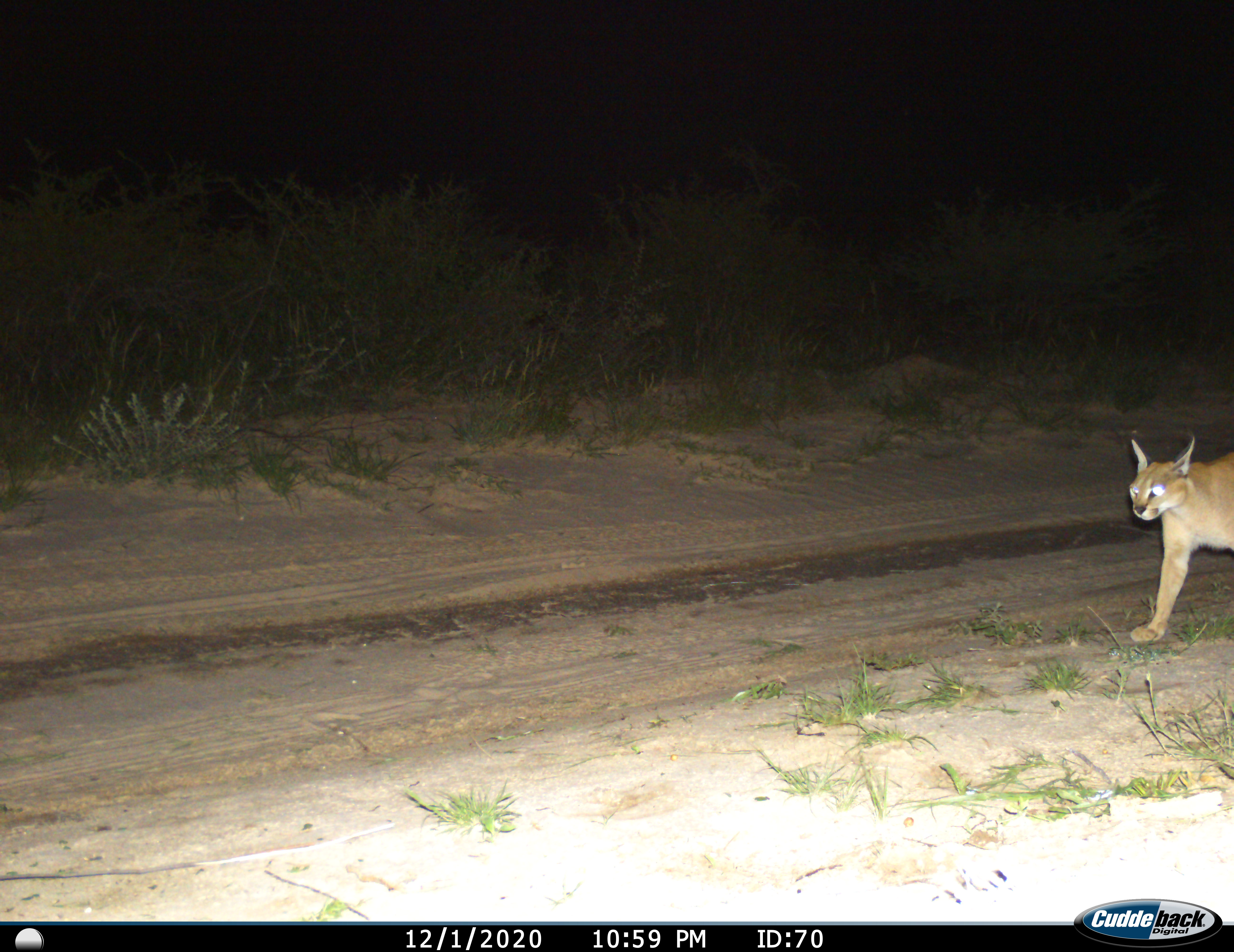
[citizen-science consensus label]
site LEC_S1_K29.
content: unidentified animal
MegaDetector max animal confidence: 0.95